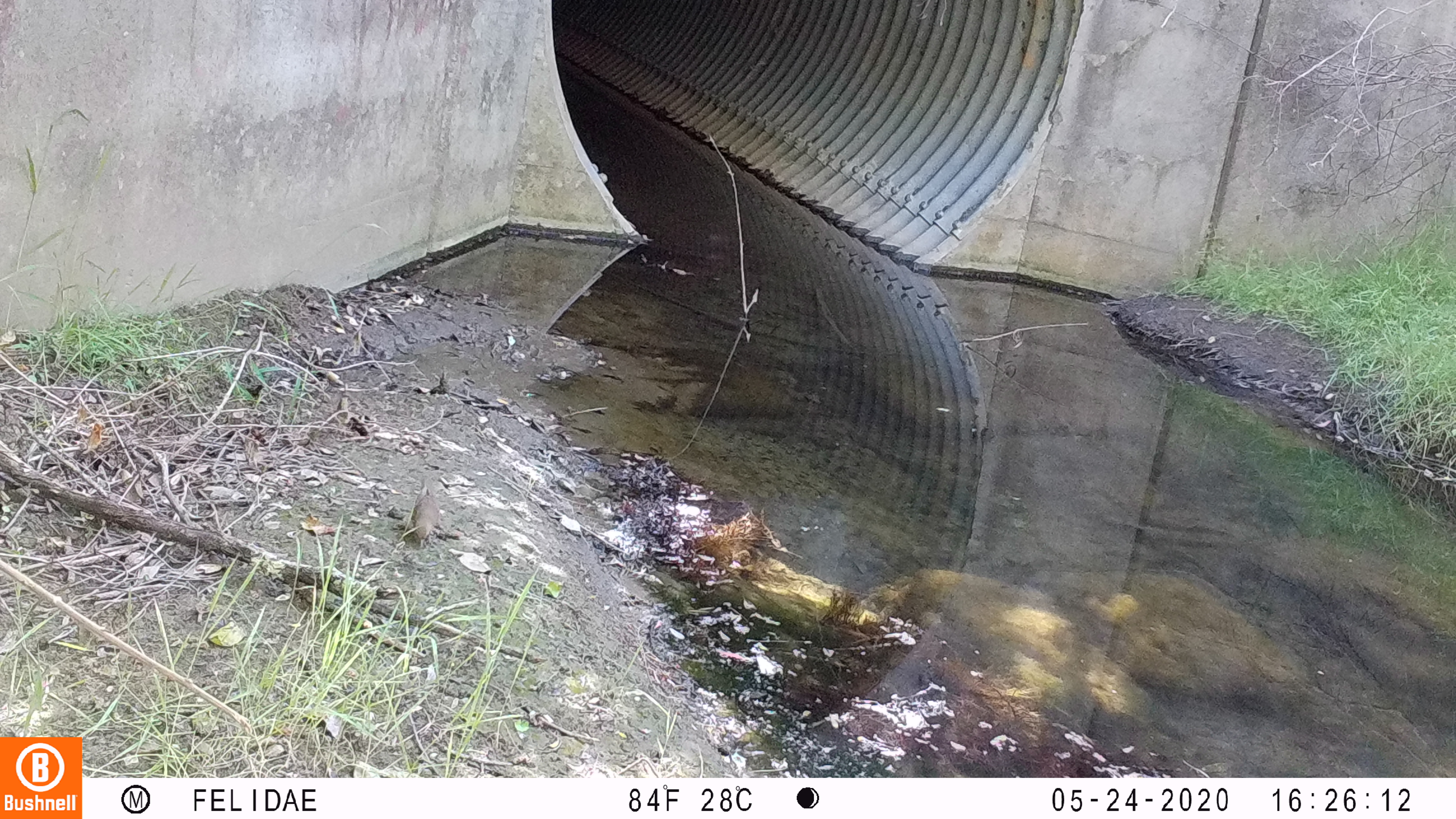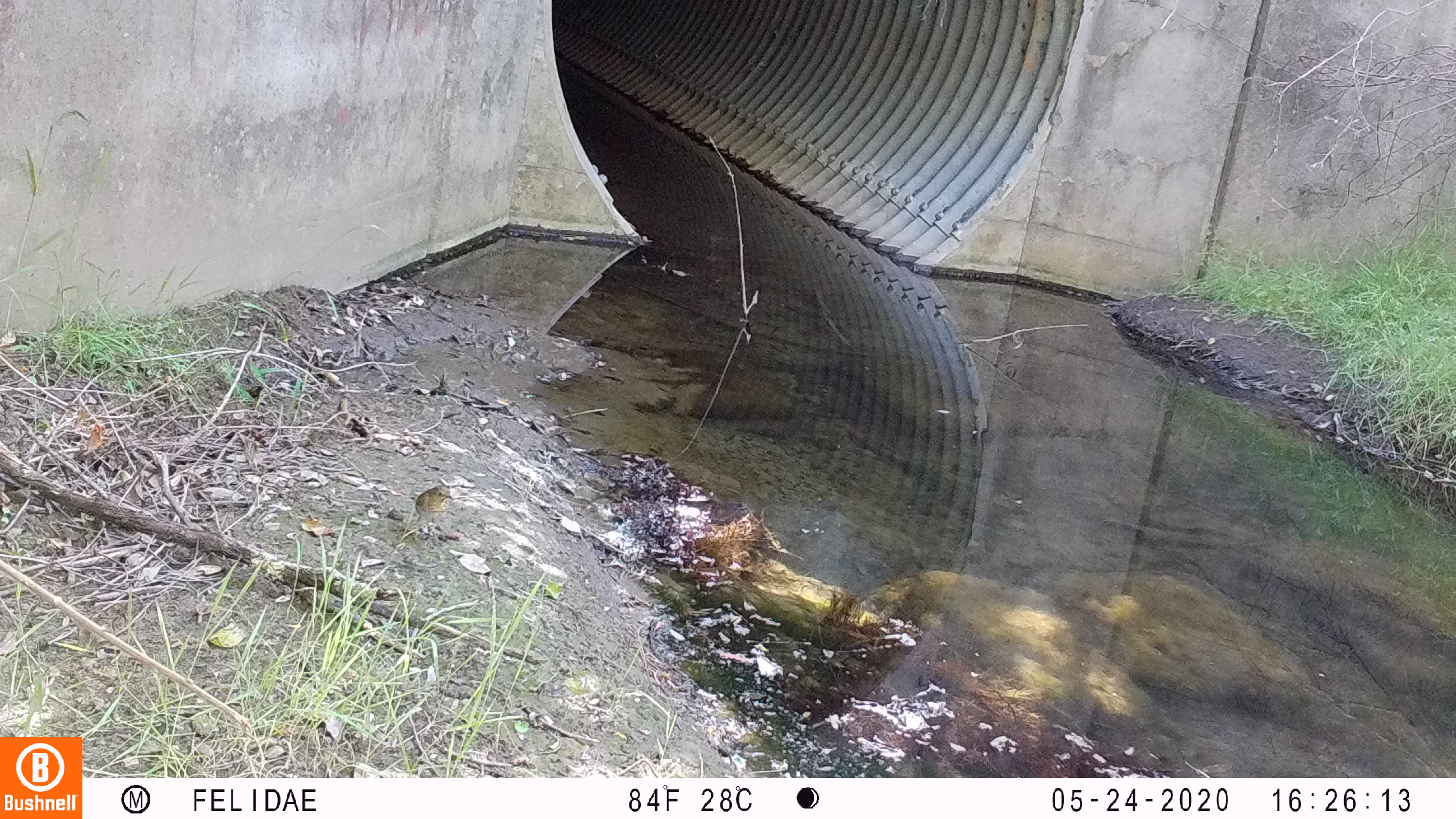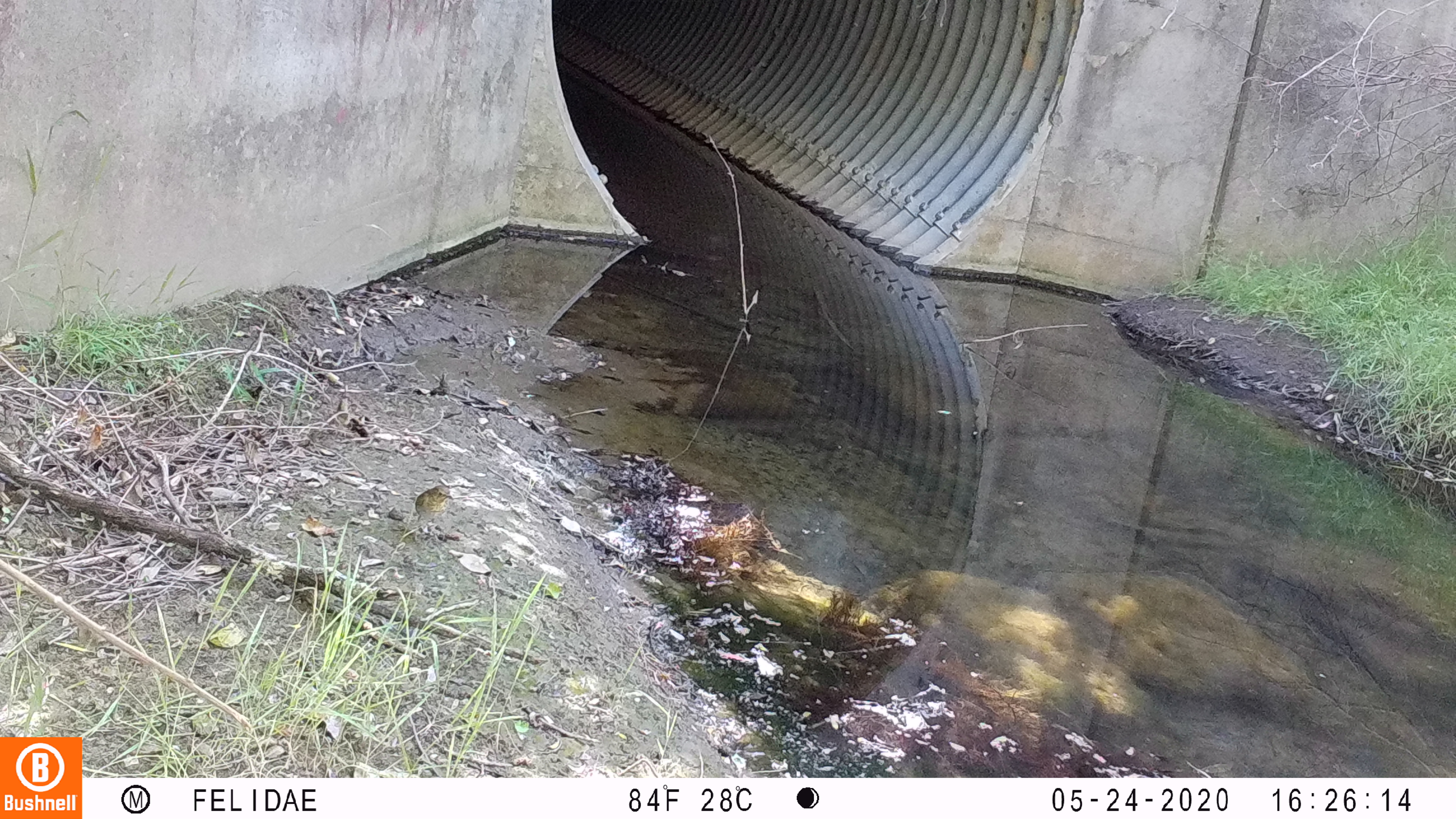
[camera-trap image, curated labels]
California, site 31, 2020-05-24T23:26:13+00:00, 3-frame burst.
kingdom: Animalia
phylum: Chordata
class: Aves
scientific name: Aves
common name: bird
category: unknown bird